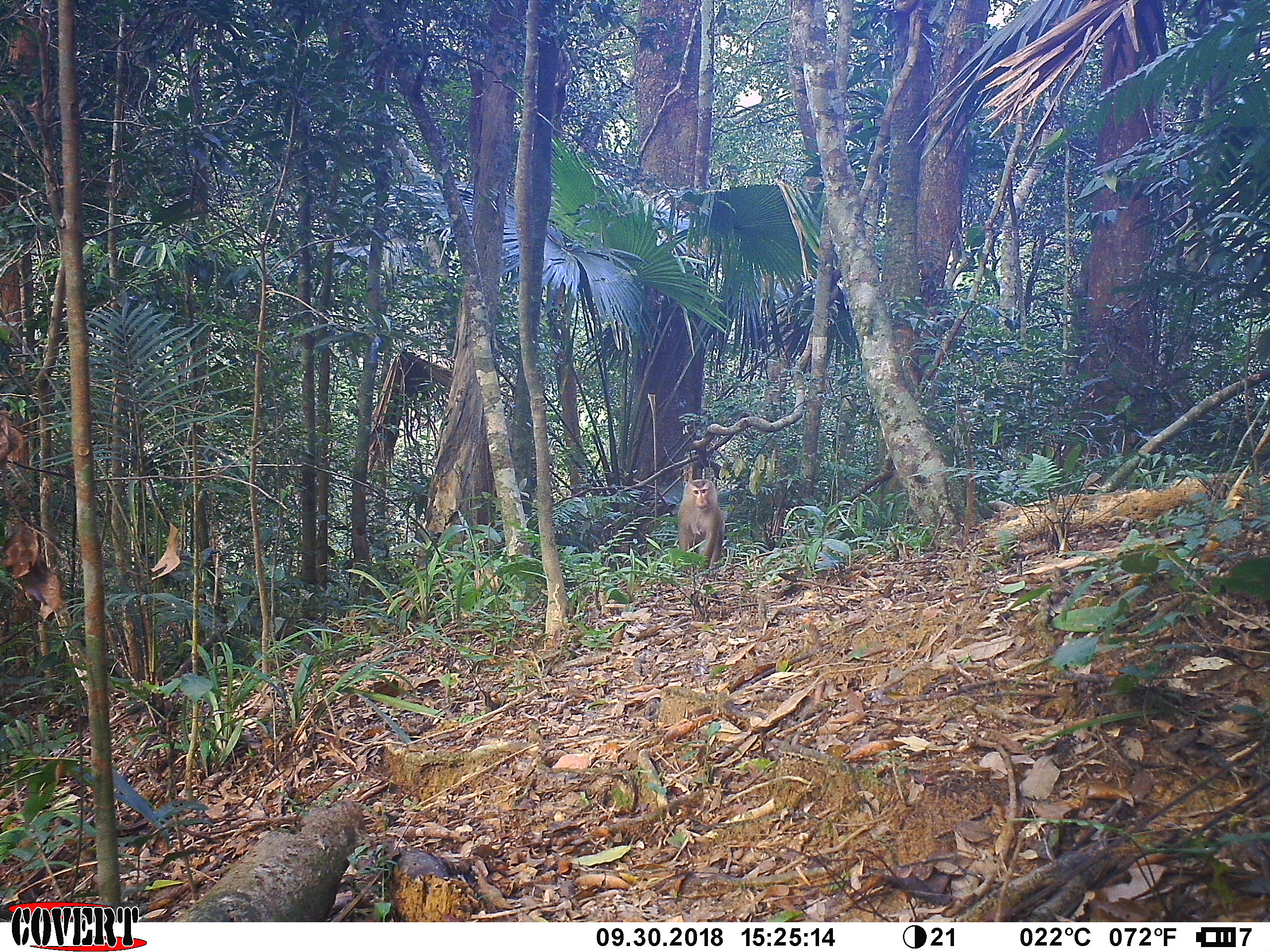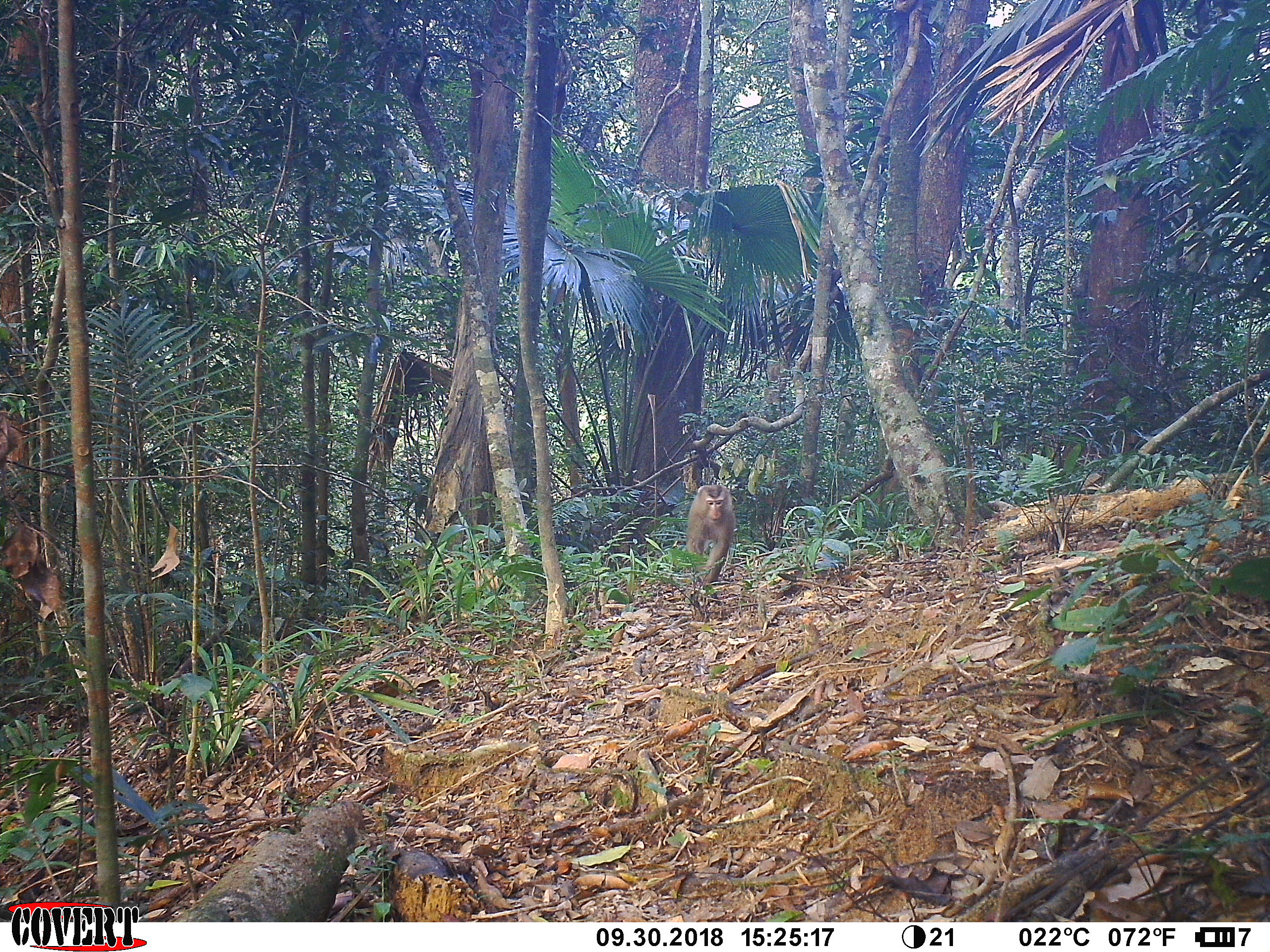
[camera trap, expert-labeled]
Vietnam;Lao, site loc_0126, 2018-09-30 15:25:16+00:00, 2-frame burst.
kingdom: Animalia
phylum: Chordata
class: Mammalia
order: Primates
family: Cercopithecidae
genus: Macaca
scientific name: Macaca nemestrina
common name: pig-tailed macaque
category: pig tailed macaque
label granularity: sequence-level